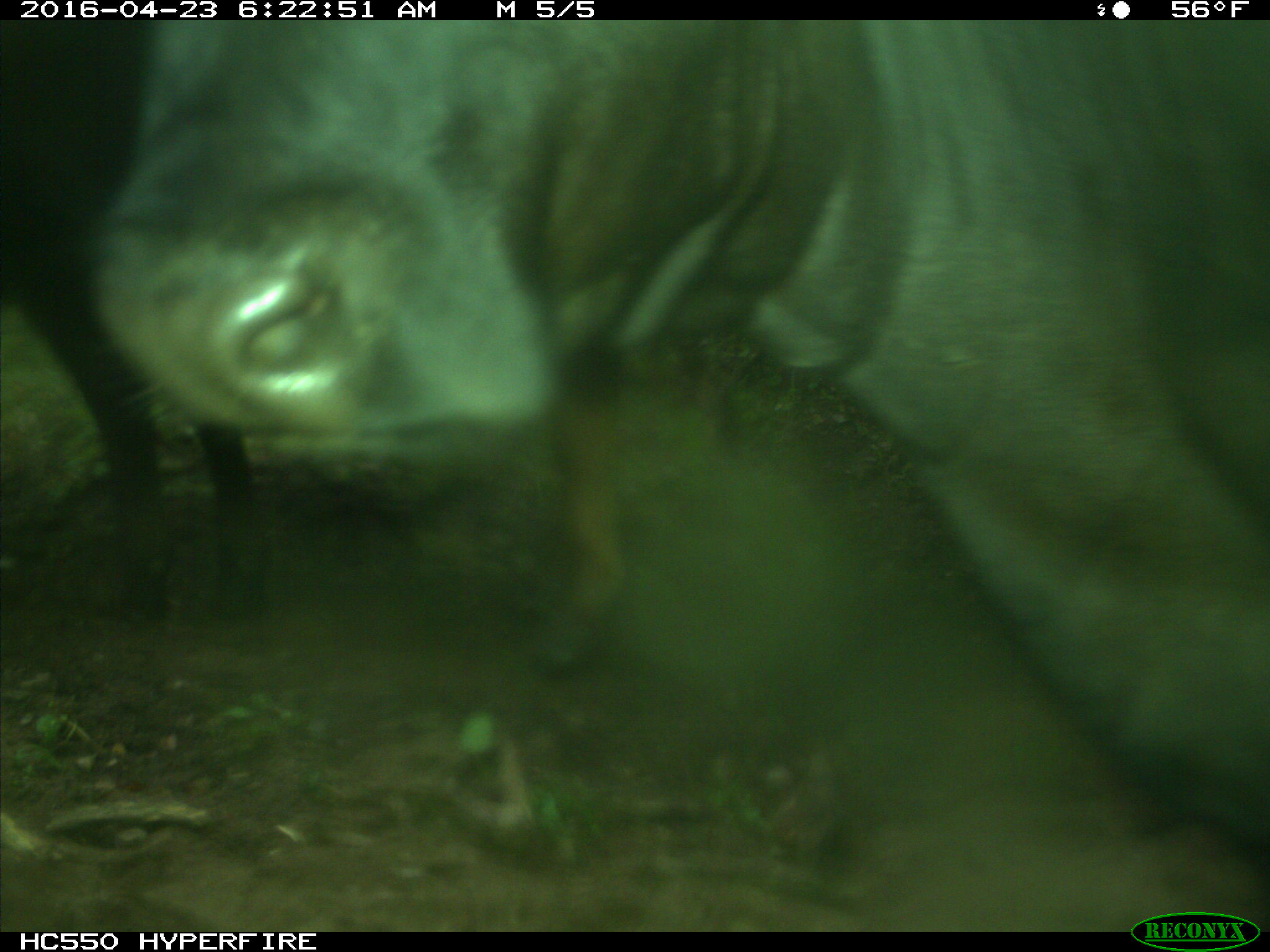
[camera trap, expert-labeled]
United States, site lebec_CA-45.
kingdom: Animalia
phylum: Chordata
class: Mammalia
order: Artiodactyla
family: Bovidae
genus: Bos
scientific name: Bos taurus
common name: domestic cow